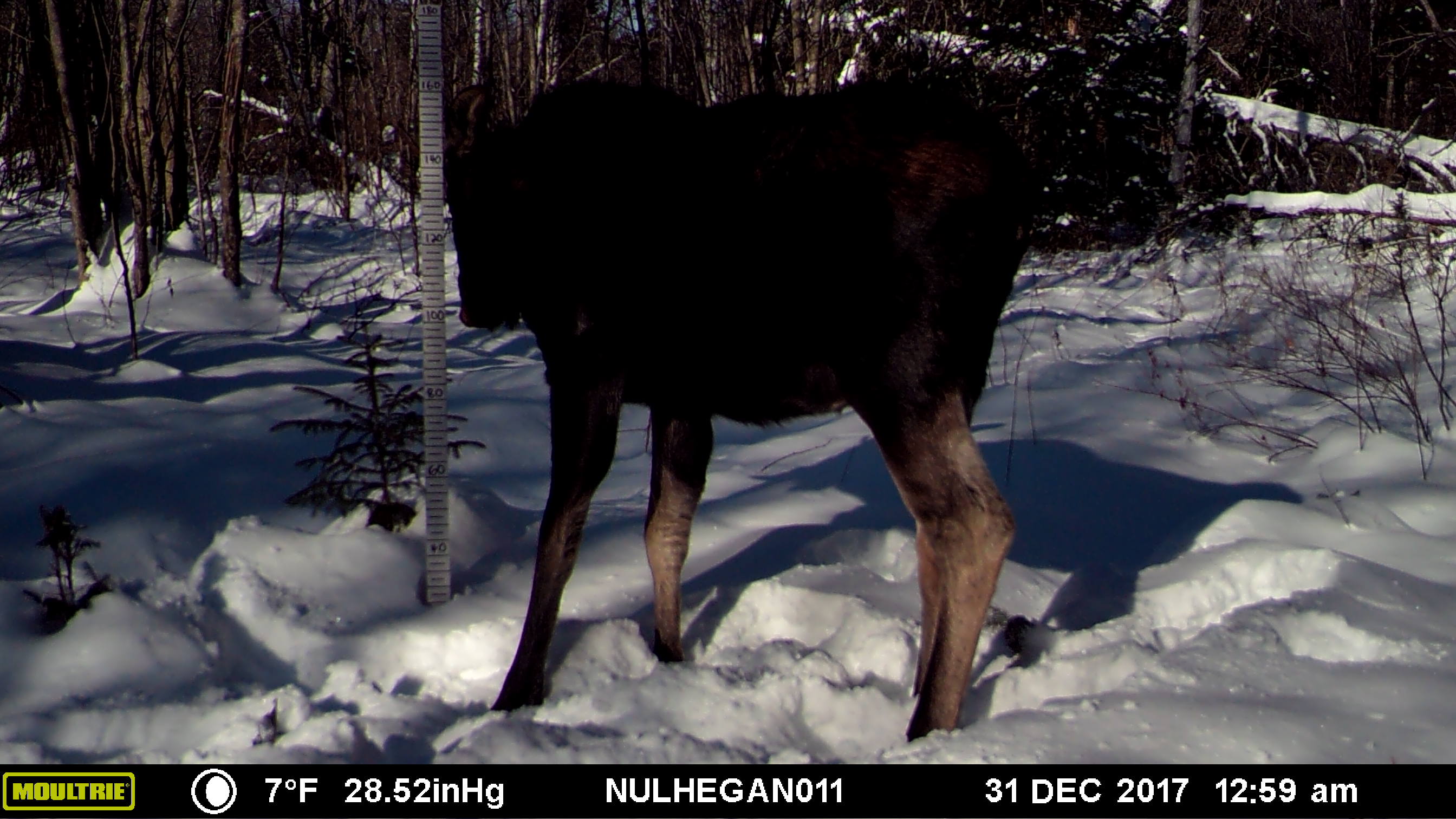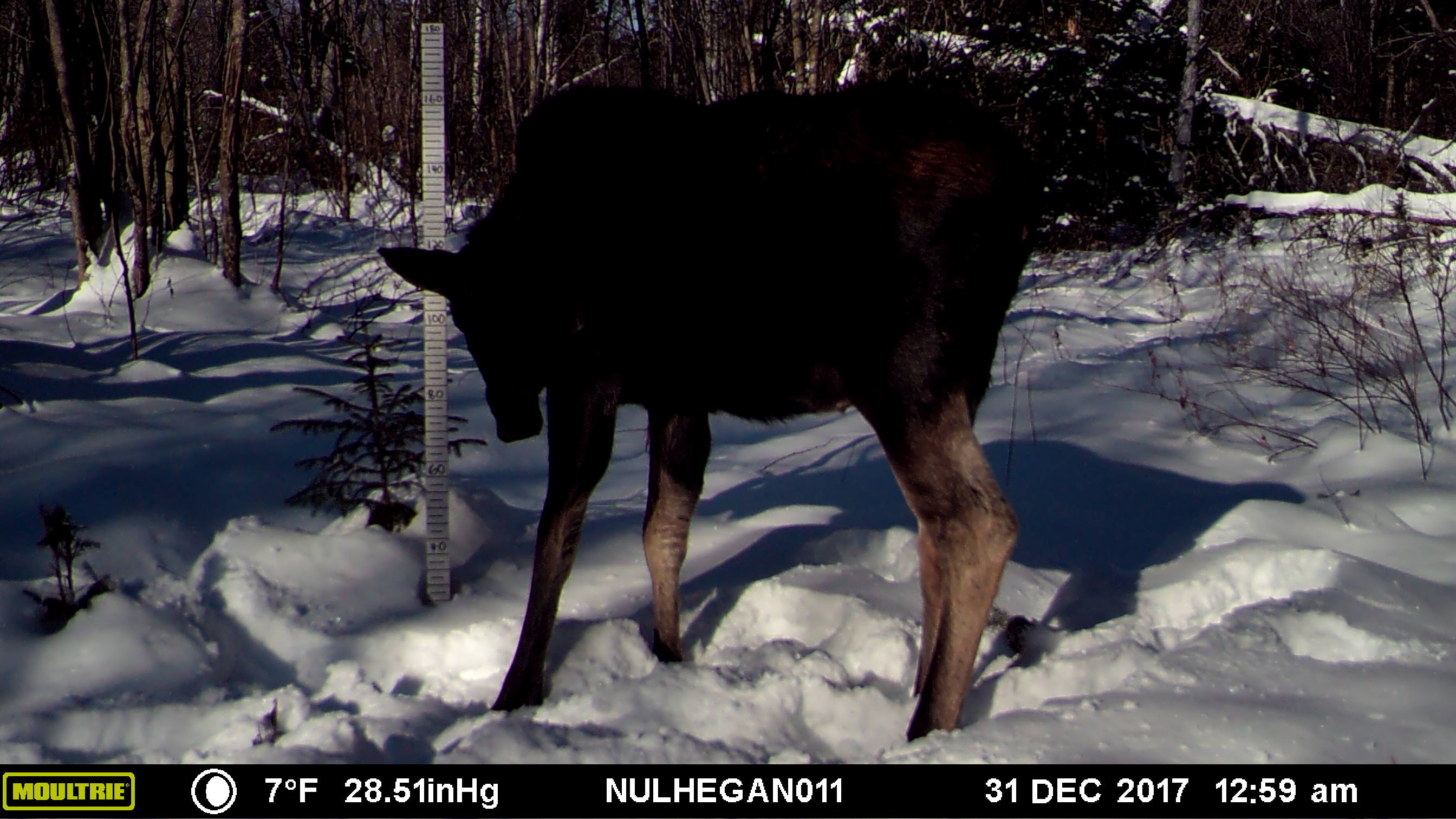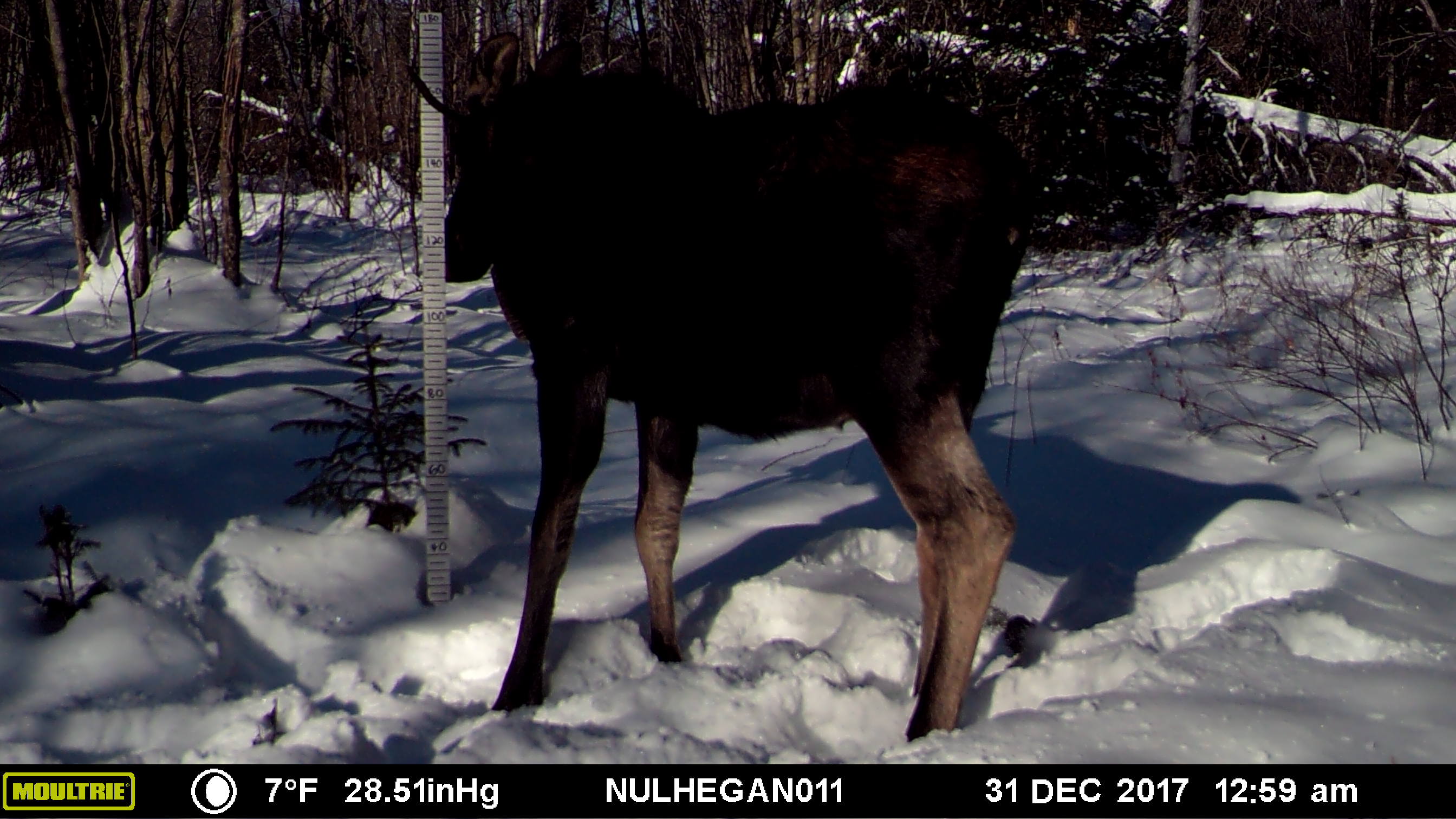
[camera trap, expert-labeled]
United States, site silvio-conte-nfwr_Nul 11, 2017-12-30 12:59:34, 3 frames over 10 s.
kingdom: Animalia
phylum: Chordata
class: Mammalia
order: Artiodactyla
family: Cervidae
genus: Alces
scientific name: Alces alces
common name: moose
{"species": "moose (Alces alces)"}